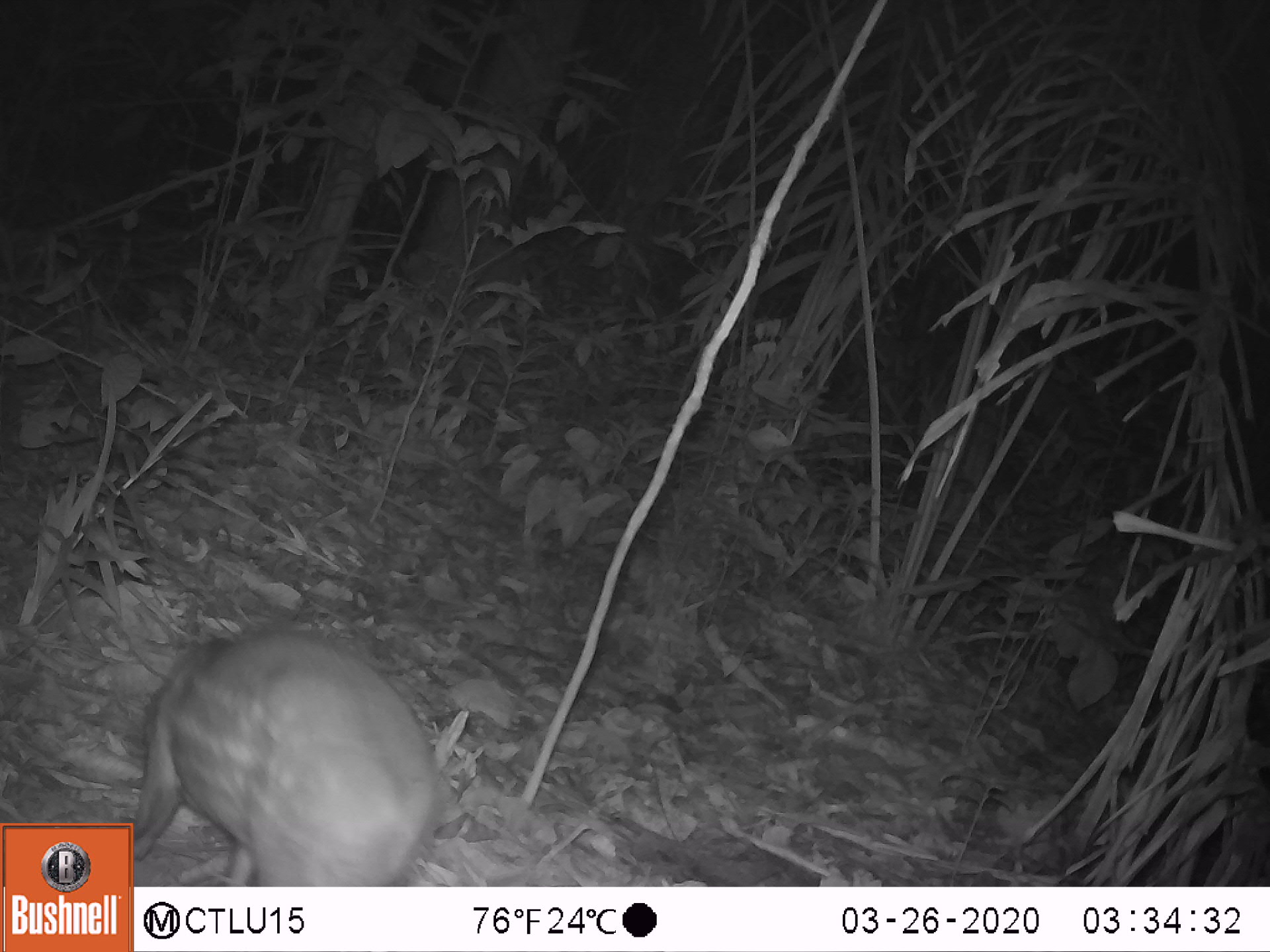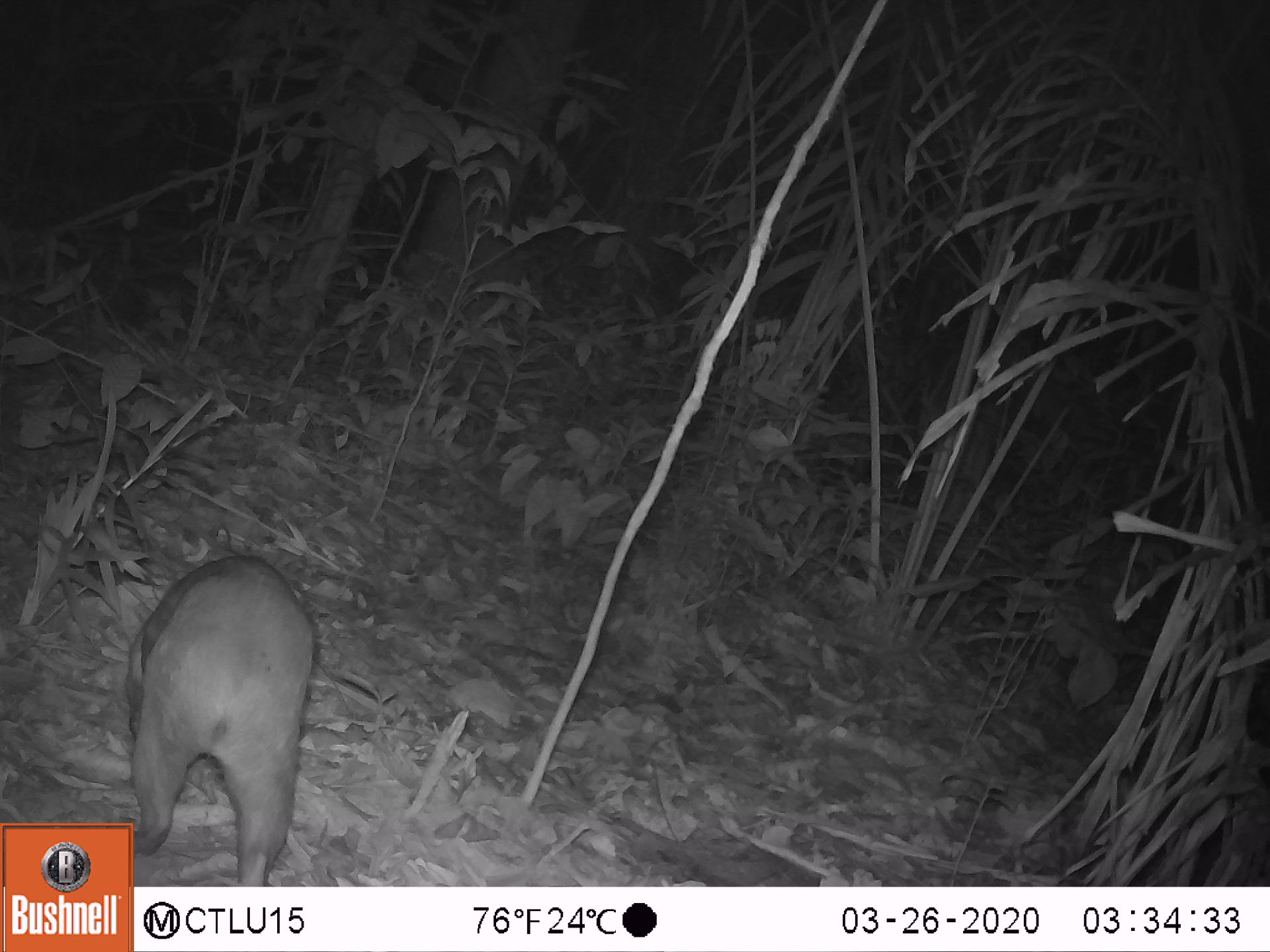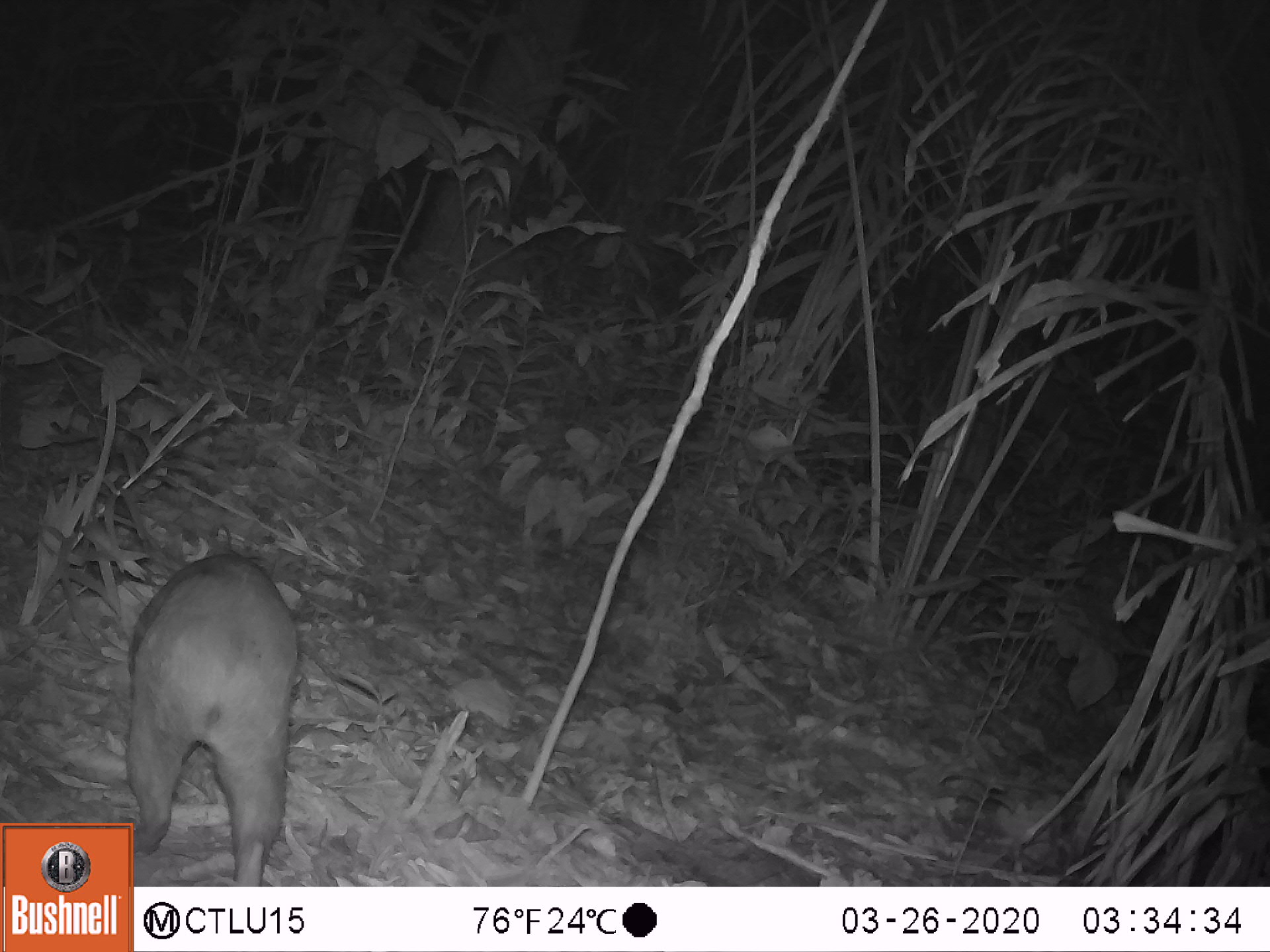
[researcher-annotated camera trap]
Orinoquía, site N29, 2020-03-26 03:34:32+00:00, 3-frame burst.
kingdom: Animalia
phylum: Chordata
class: Mammalia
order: Rodentia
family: Cuniculidae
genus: Cuniculus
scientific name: Cuniculus paca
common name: spotted paca